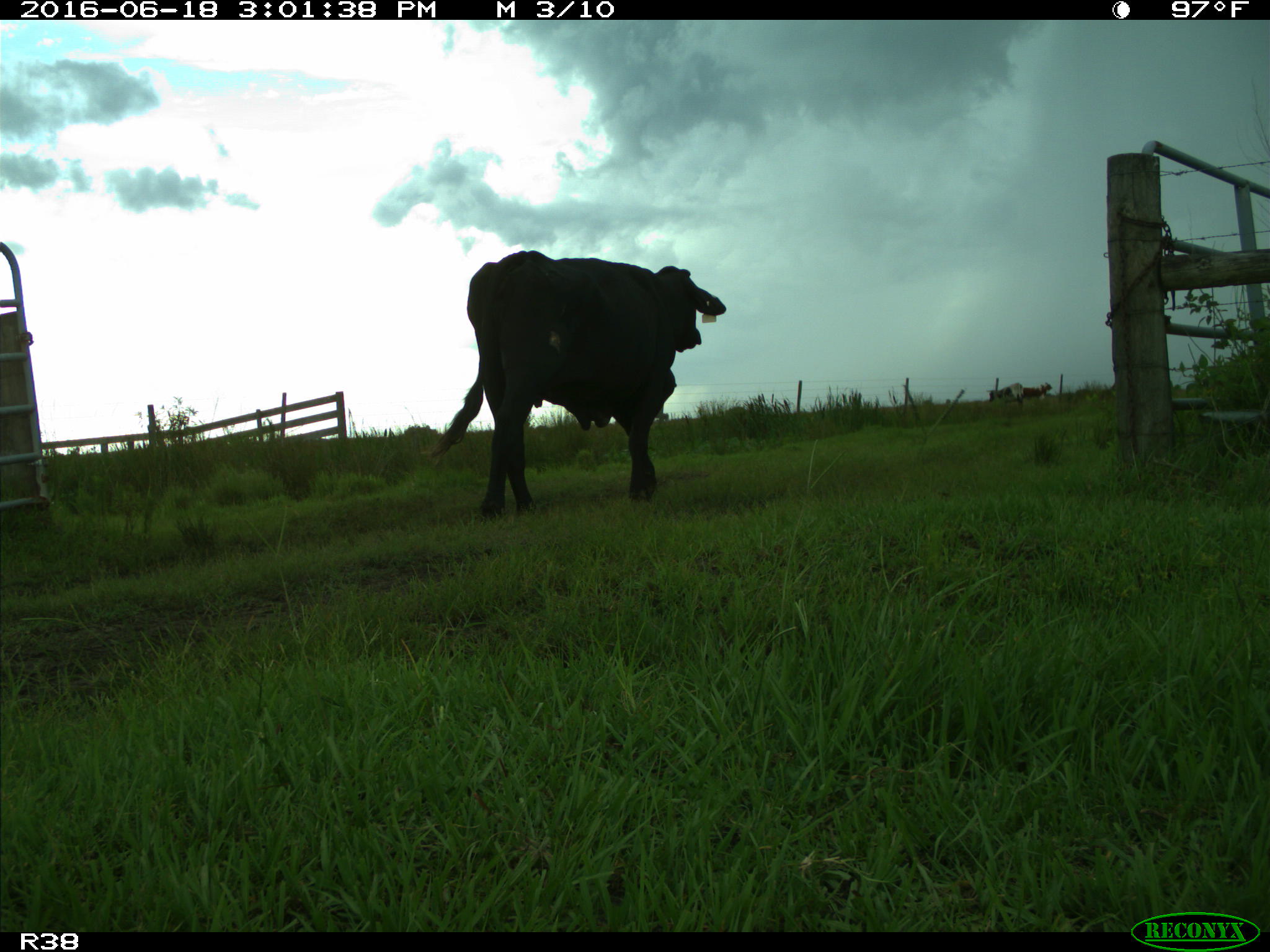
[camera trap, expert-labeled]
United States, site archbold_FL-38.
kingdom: Animalia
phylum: Chordata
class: Mammalia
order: Artiodactyla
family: Bovidae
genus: Bos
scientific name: Bos taurus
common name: domestic cow